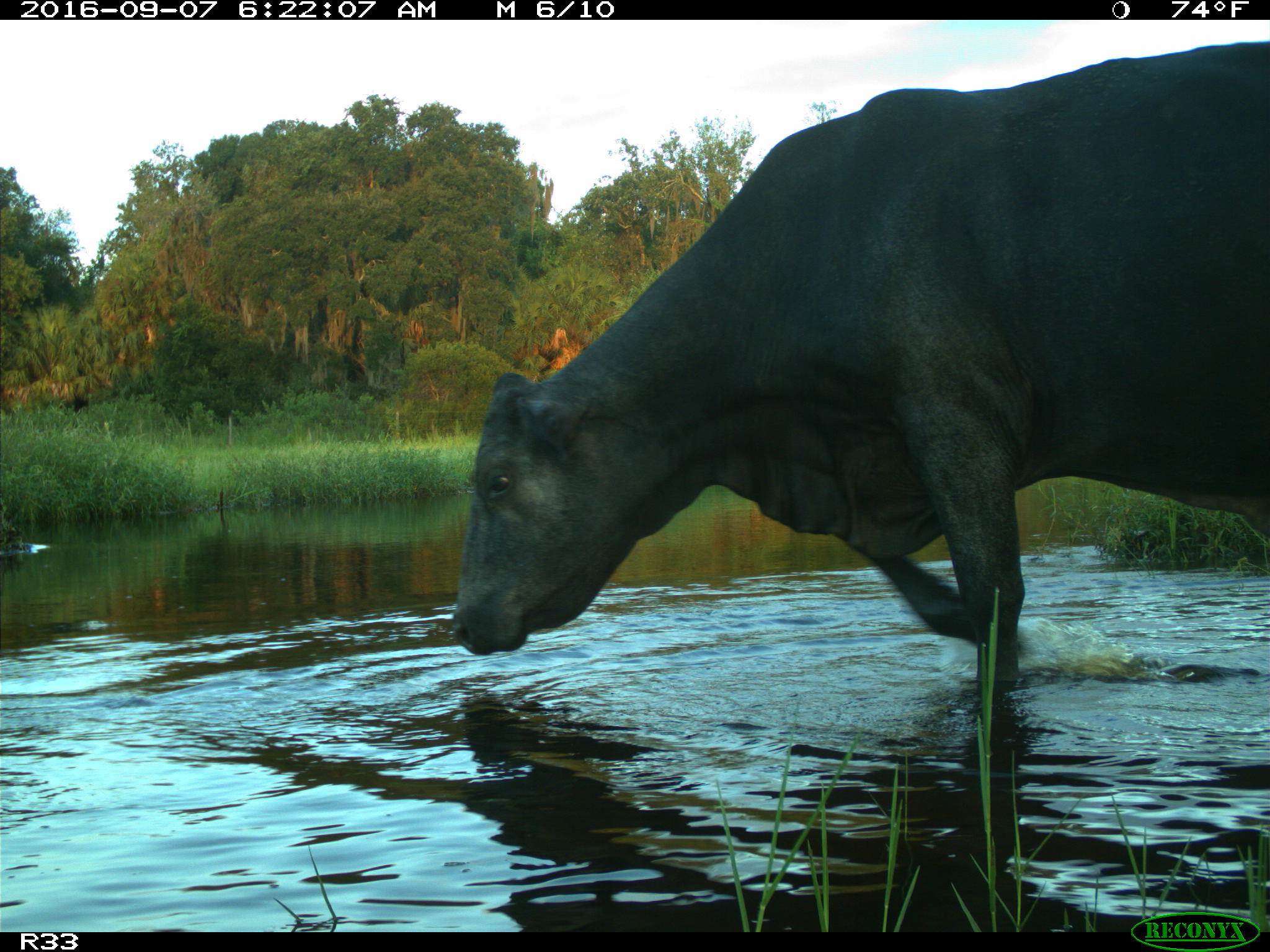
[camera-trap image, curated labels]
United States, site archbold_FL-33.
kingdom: Animalia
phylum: Chordata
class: Mammalia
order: Artiodactyla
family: Bovidae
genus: Bos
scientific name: Bos taurus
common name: domestic cow